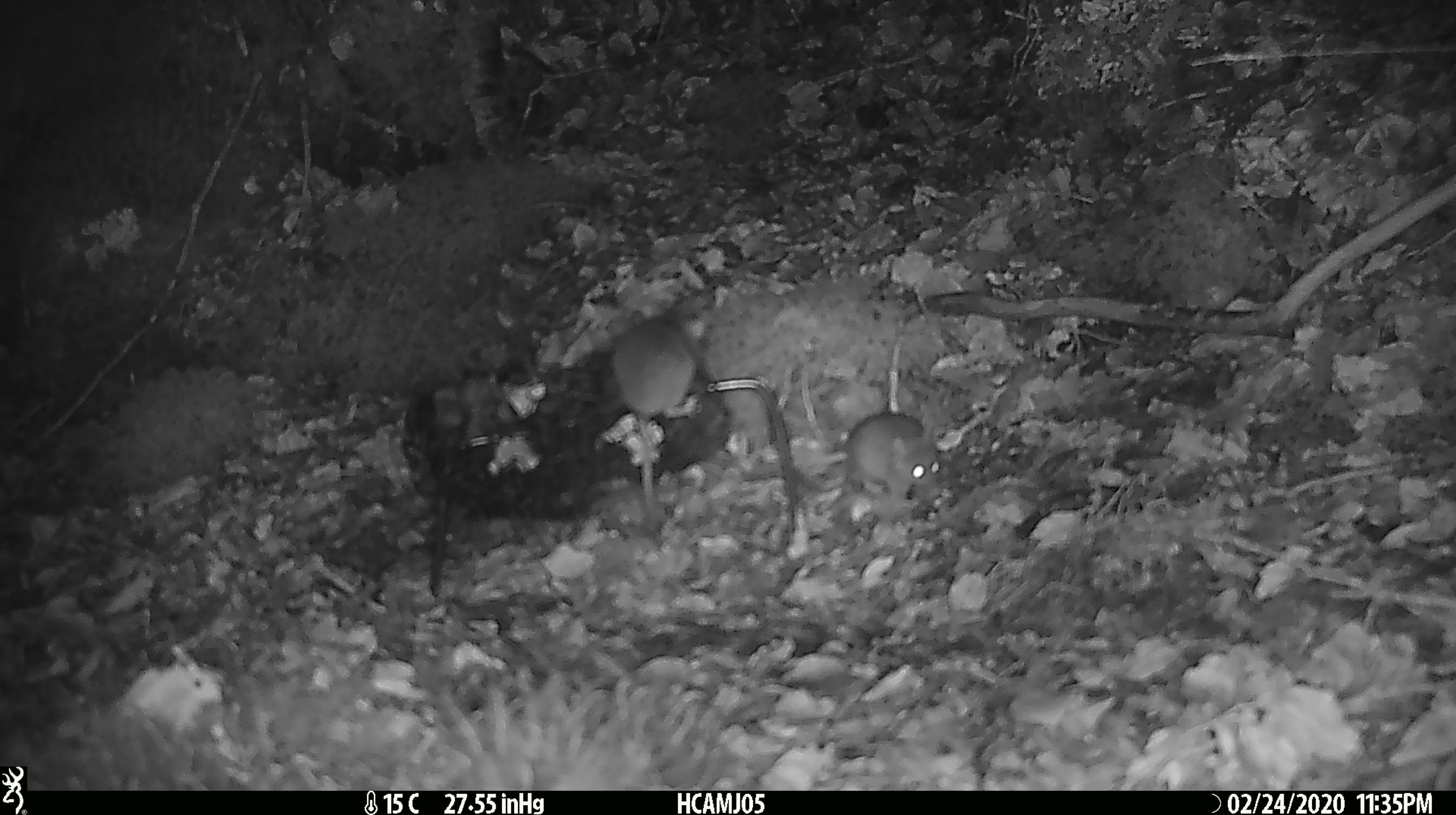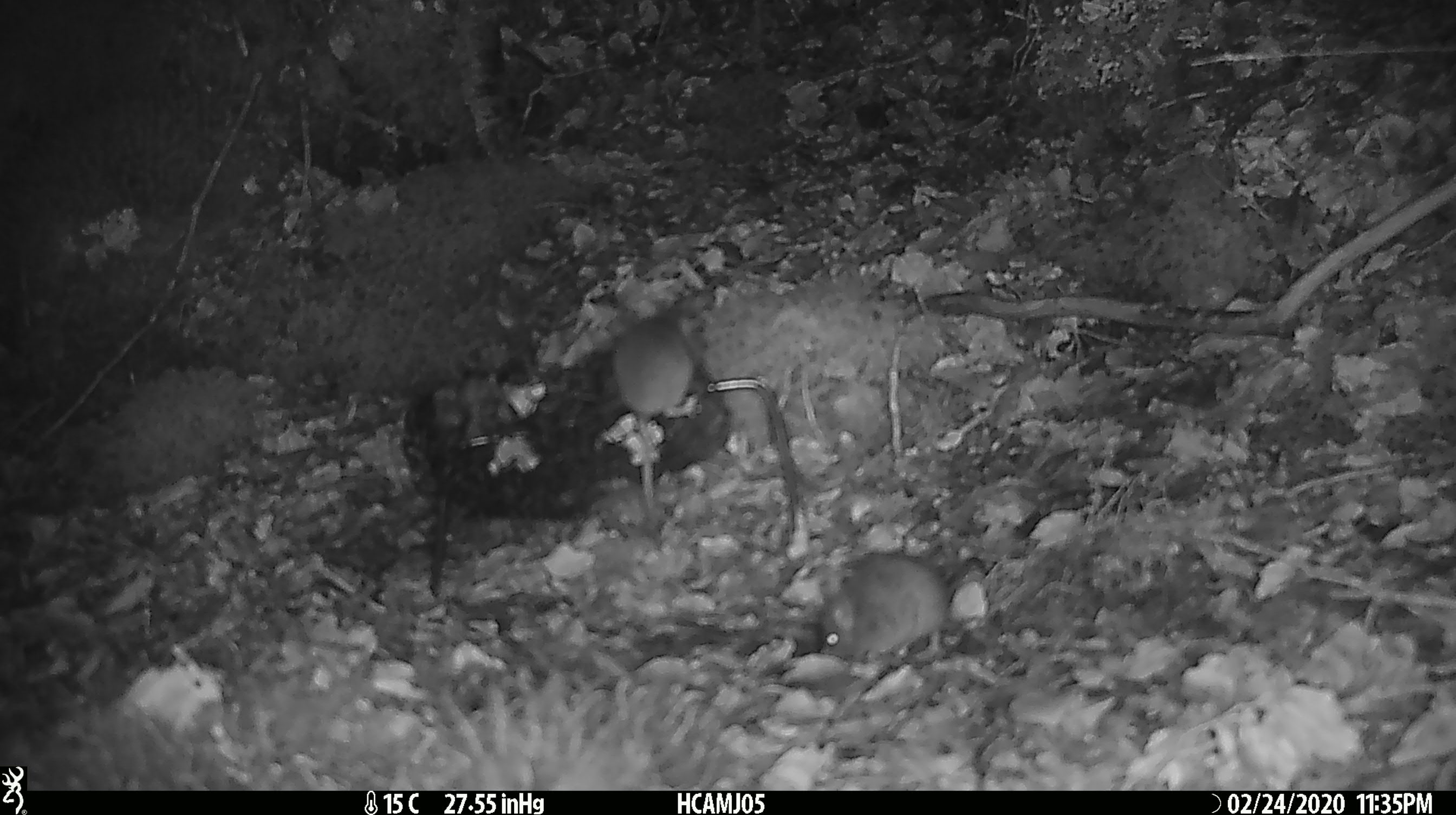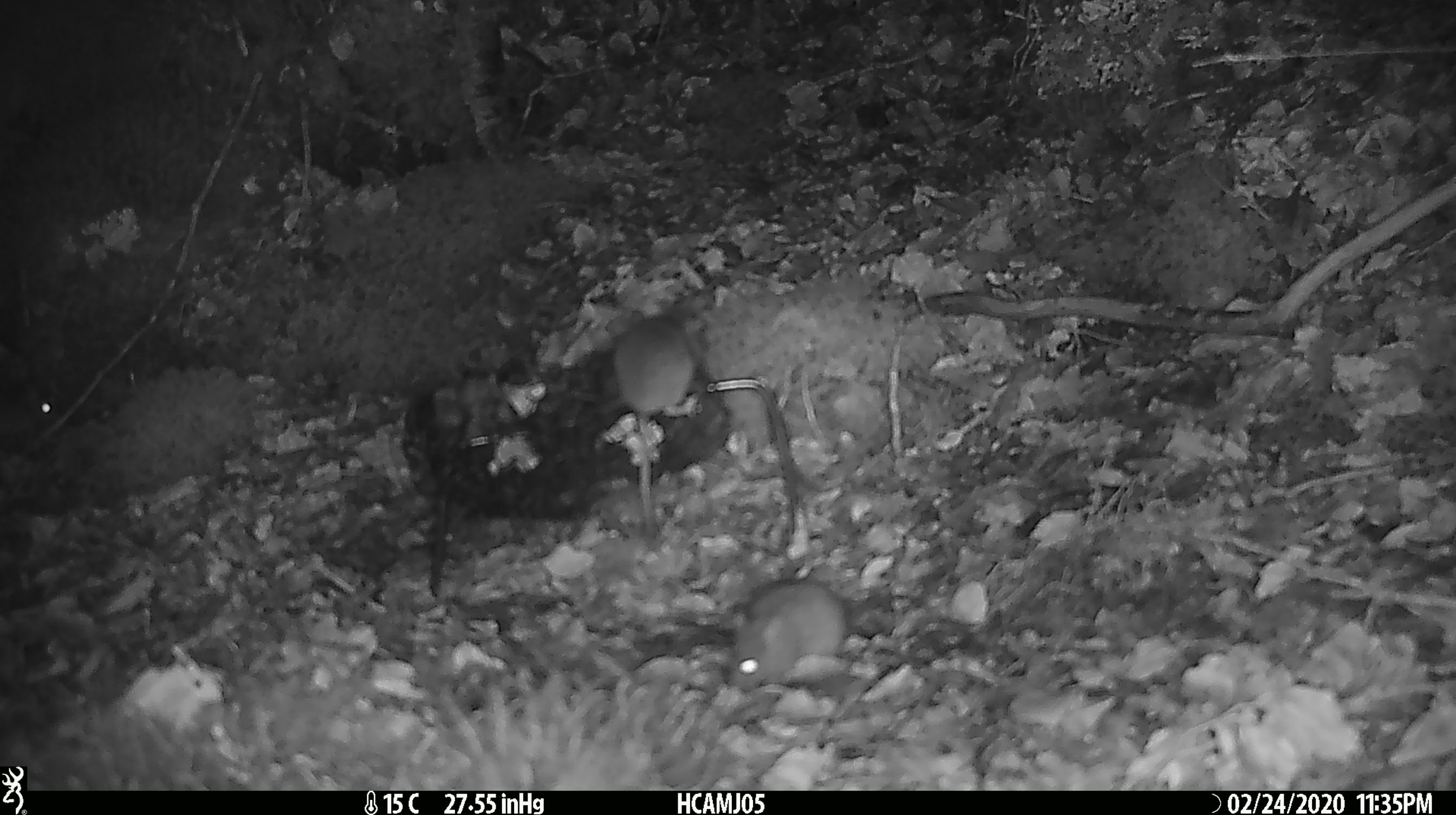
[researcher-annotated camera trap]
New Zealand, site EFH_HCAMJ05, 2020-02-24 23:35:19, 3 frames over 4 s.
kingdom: Animalia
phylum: Chordata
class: Mammalia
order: Rodentia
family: Muridae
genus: Mus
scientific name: Mus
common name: mouse